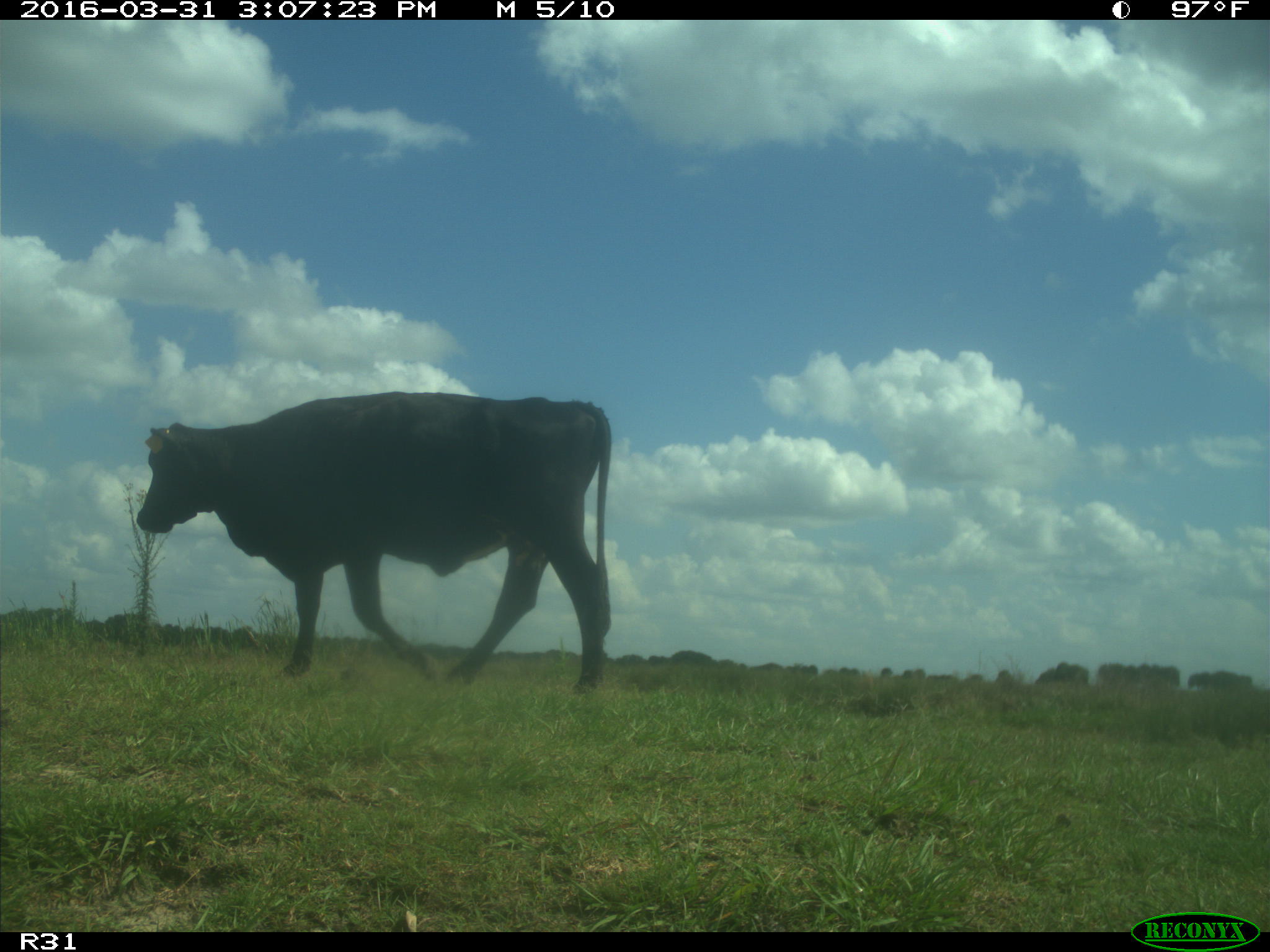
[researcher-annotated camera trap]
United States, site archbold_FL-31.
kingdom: Animalia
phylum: Chordata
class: Mammalia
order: Artiodactyla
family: Bovidae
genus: Bos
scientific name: Bos taurus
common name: domestic cow